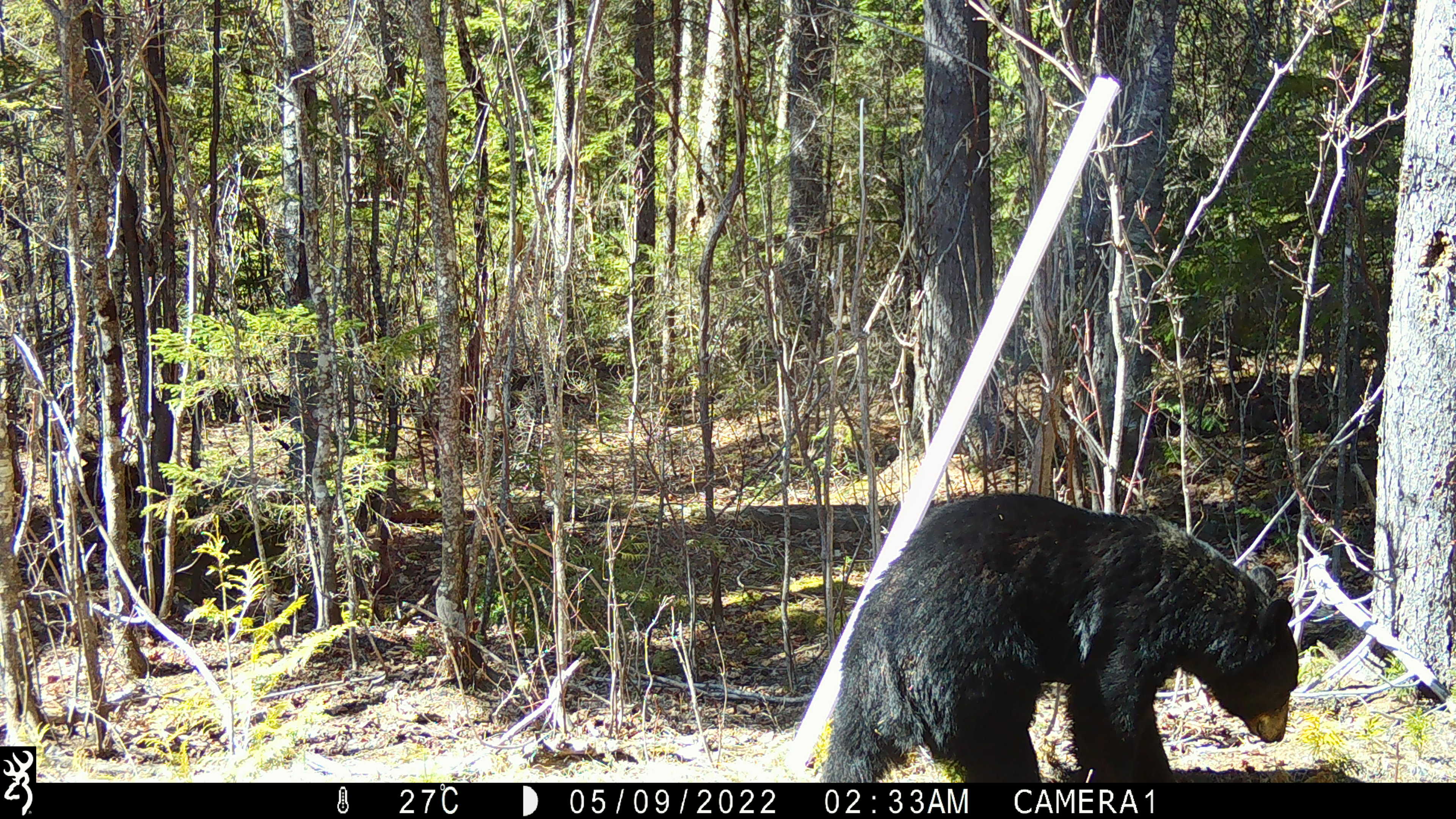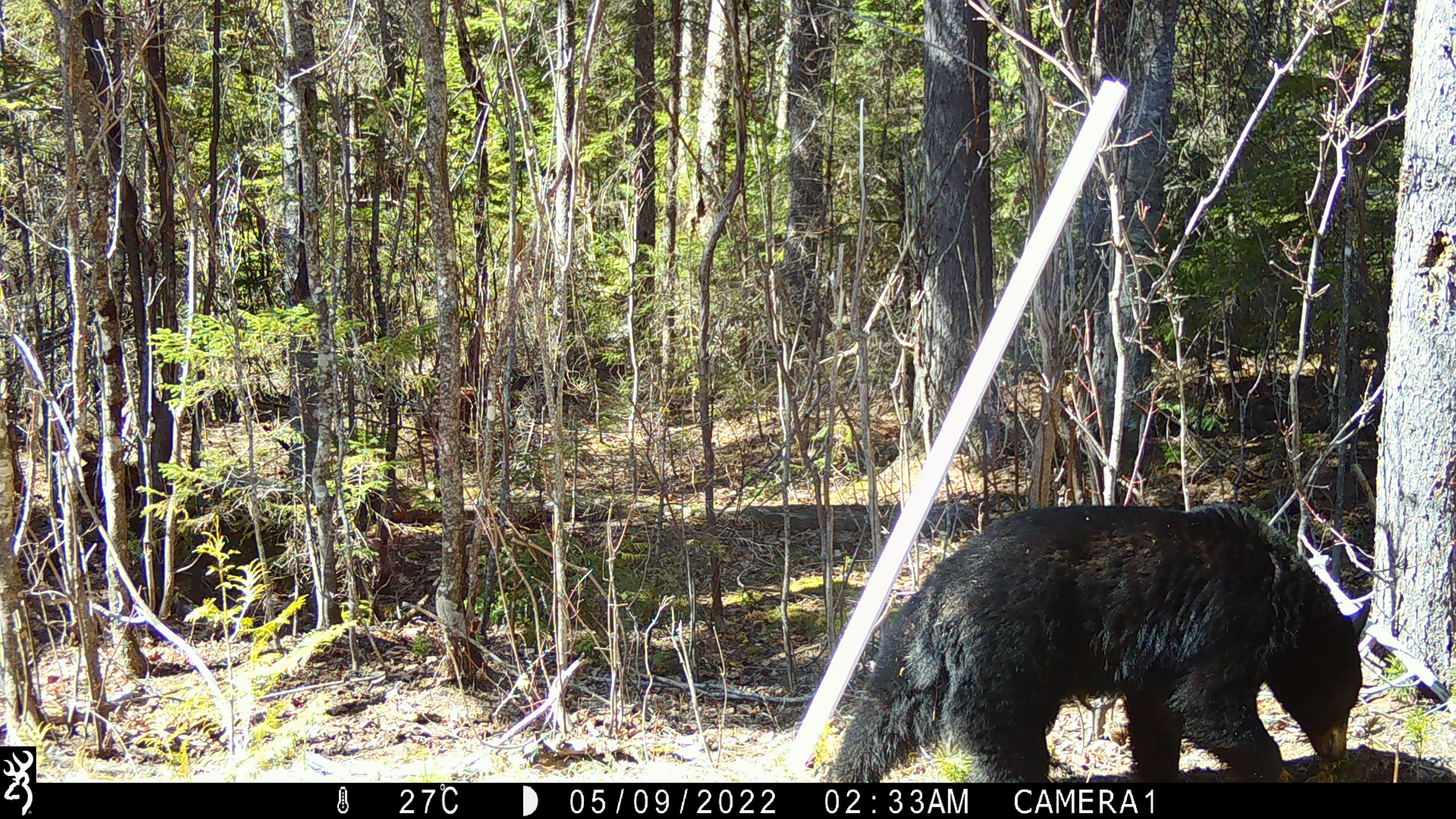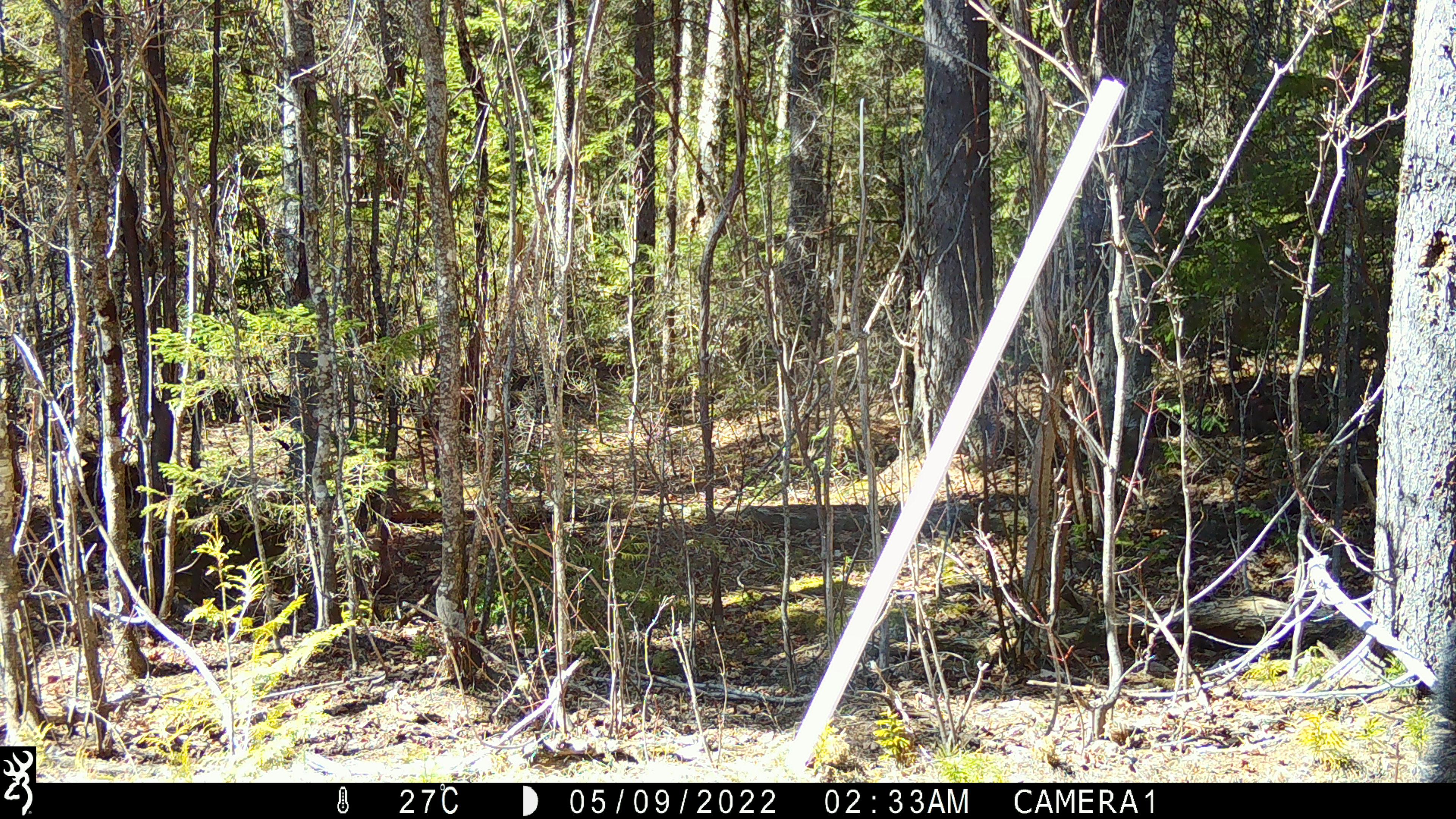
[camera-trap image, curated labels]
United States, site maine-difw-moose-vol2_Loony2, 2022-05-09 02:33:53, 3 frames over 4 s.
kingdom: Animalia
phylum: Chordata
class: Mammalia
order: Carnivora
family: Ursidae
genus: Ursus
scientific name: Ursus americanus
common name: black bear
Black bear (Ursus americanus).